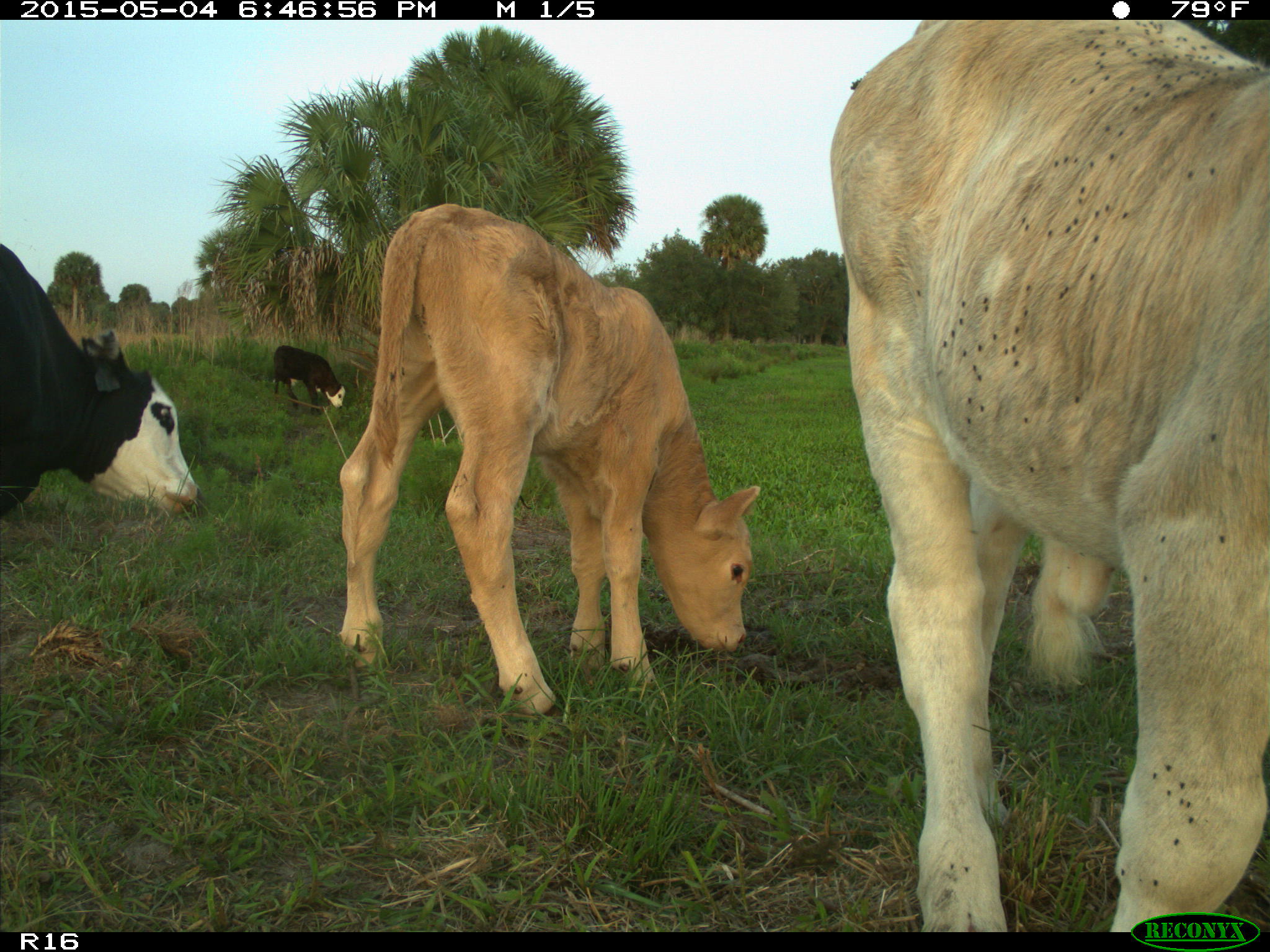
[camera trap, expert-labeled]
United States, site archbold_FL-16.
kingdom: Animalia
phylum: Chordata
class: Mammalia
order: Artiodactyla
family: Bovidae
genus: Bos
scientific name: Bos taurus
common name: domestic cow